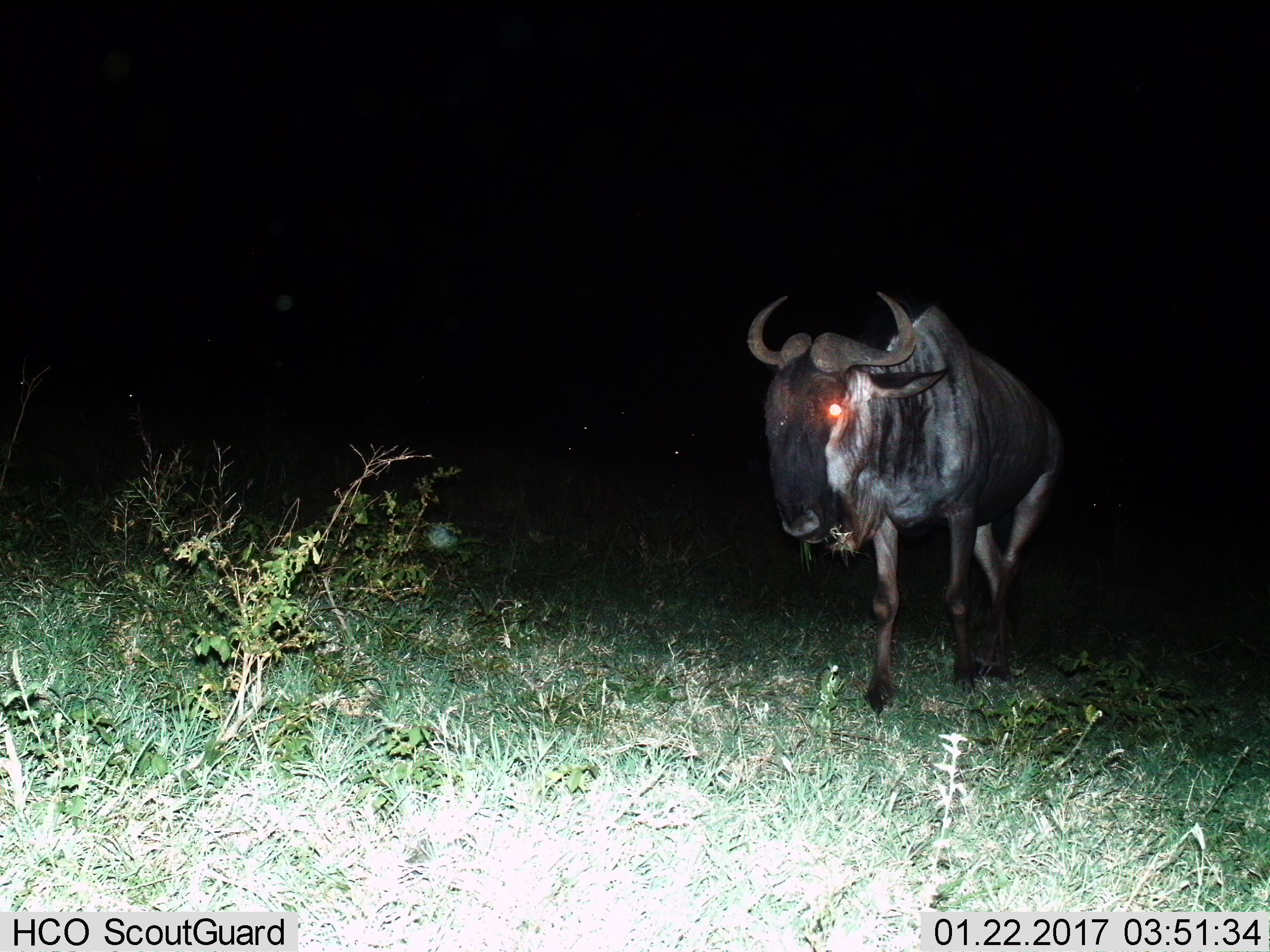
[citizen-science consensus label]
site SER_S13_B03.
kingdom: Animalia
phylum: Chordata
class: Mammalia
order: Artiodactyla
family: Bovidae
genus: Connochaetes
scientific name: Connochaetes taurinus taurinus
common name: blue wildebeest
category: wildebeestblue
Wildebeestblue (blue wildebeest) (Connochaetes taurinus taurinus), count 1. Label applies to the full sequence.